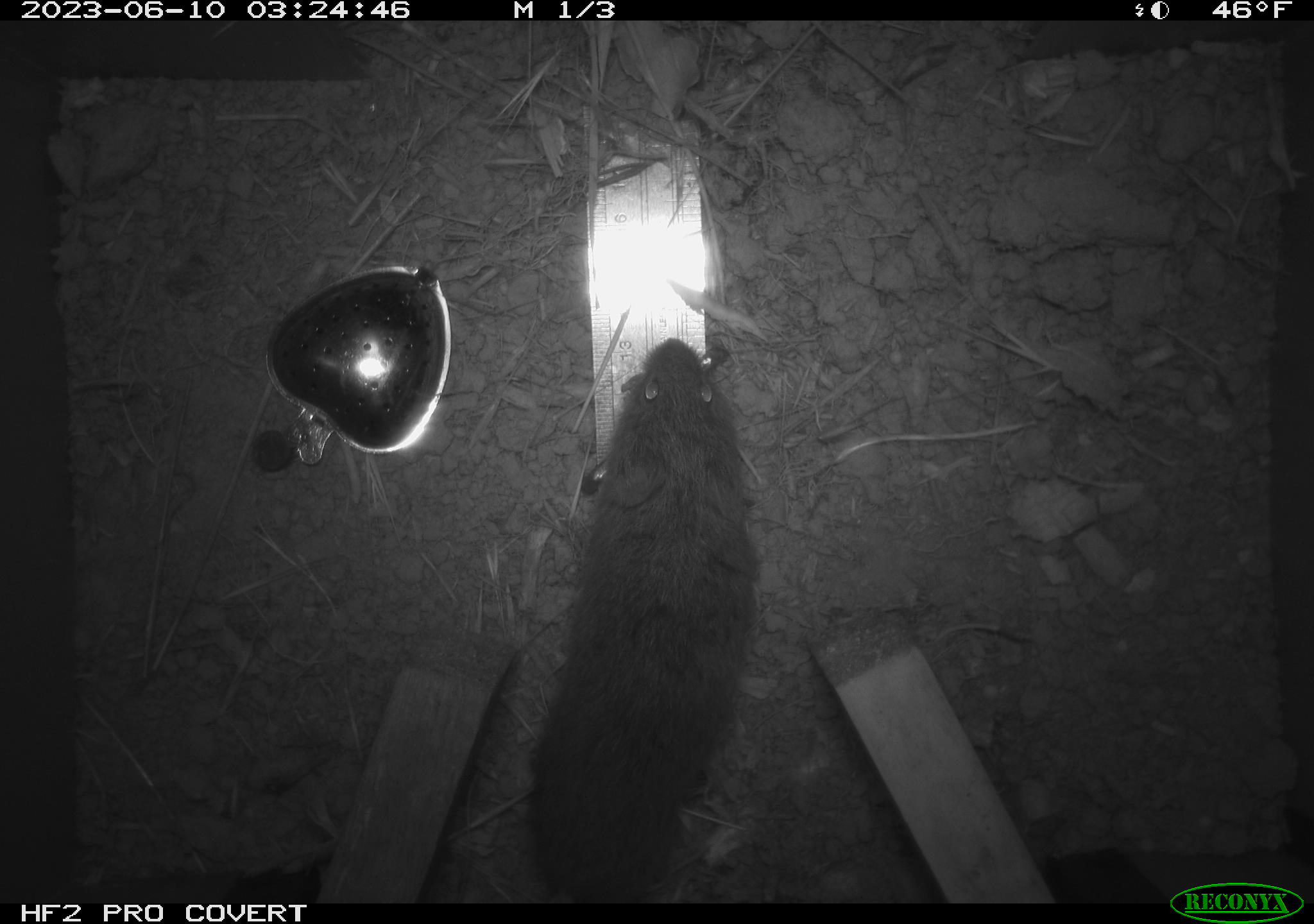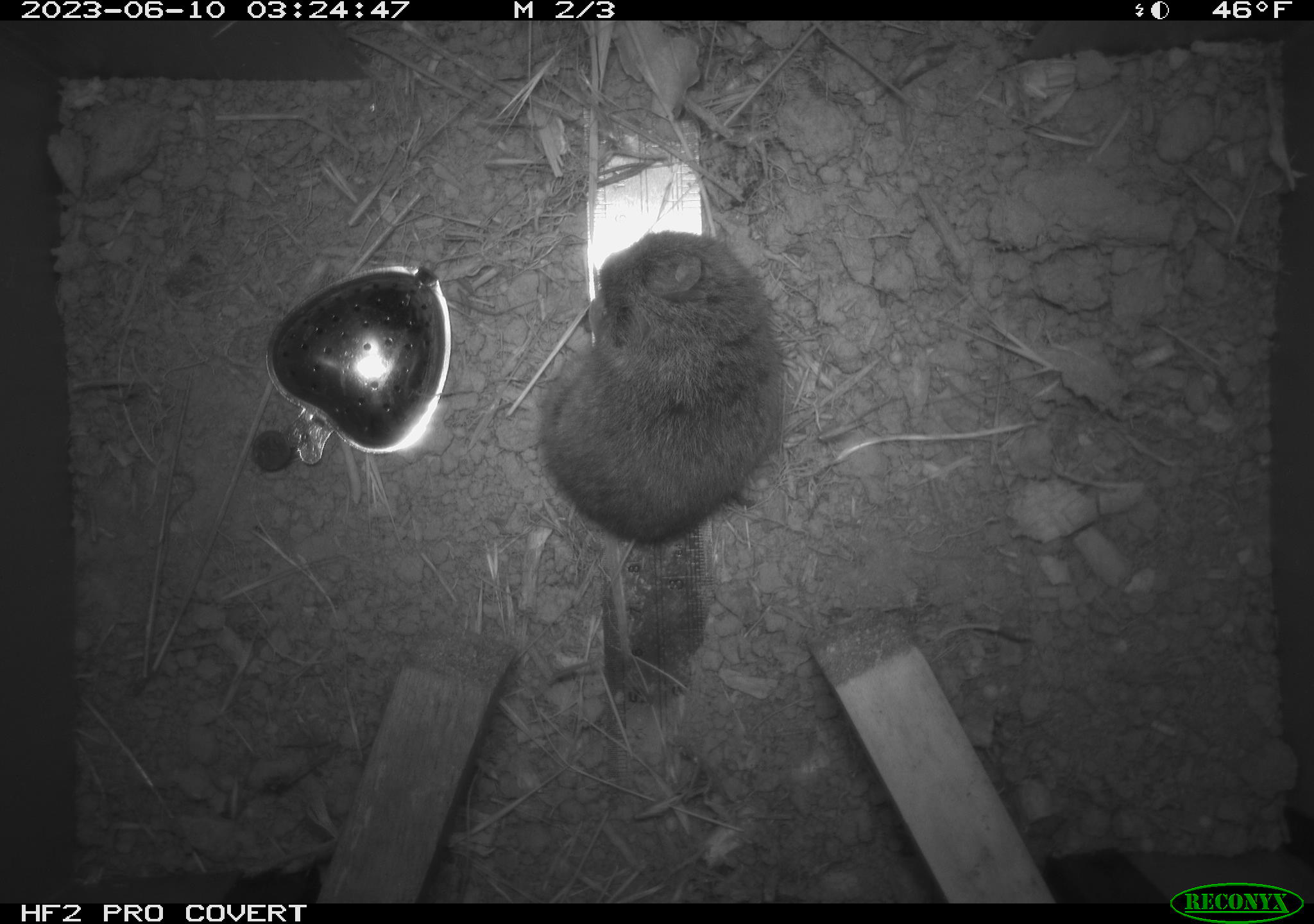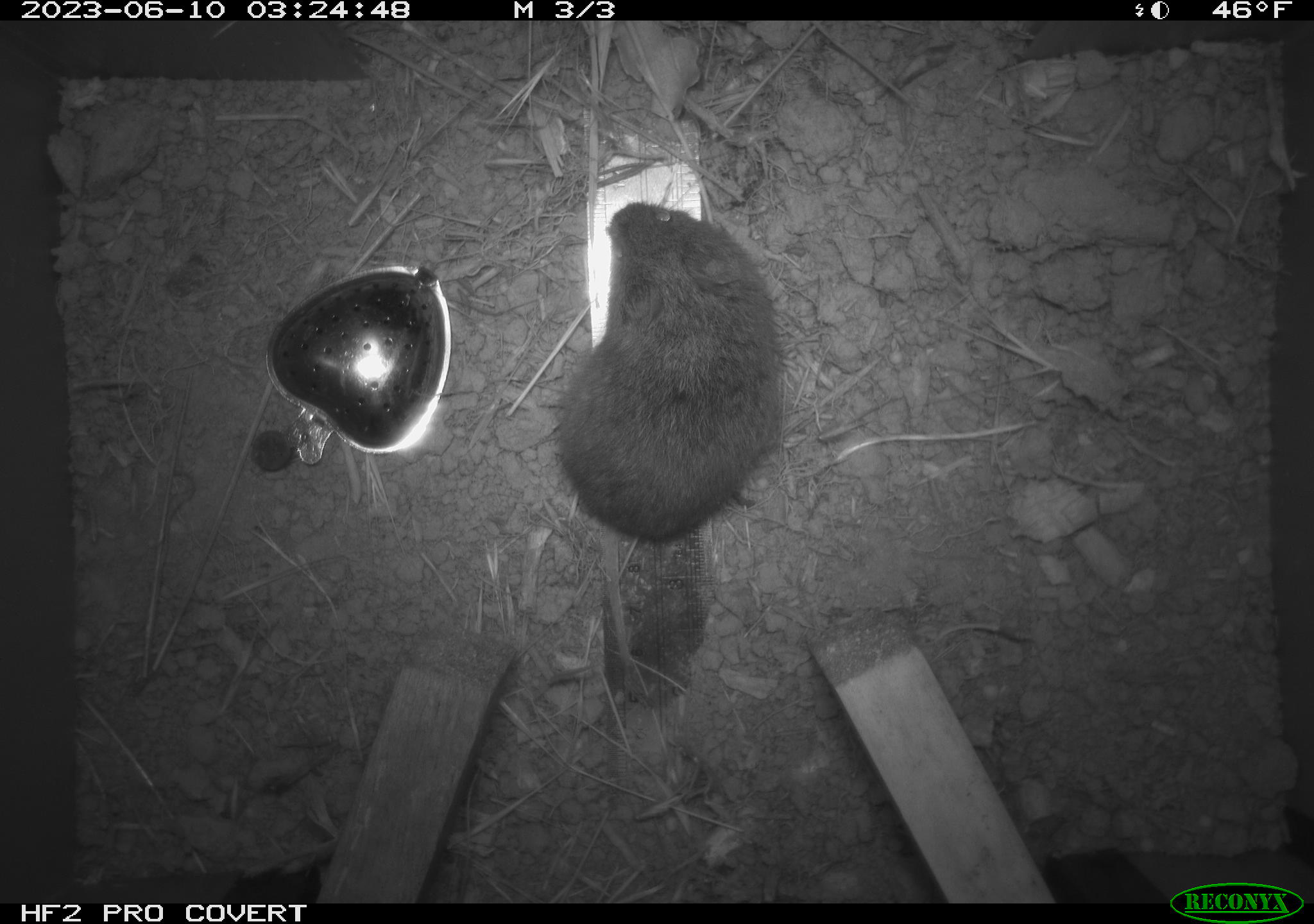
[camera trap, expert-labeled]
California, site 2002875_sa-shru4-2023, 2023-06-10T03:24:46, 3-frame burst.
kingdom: Animalia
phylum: Chordata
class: Mammalia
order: Rodentia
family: Cricetidae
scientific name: Arvicolinae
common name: voles, lemmings, and muskrats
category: arvicolinae subfamily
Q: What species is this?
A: Arvicolinae subfamily (voles, lemmings, and muskrats) (Arvicolinae).